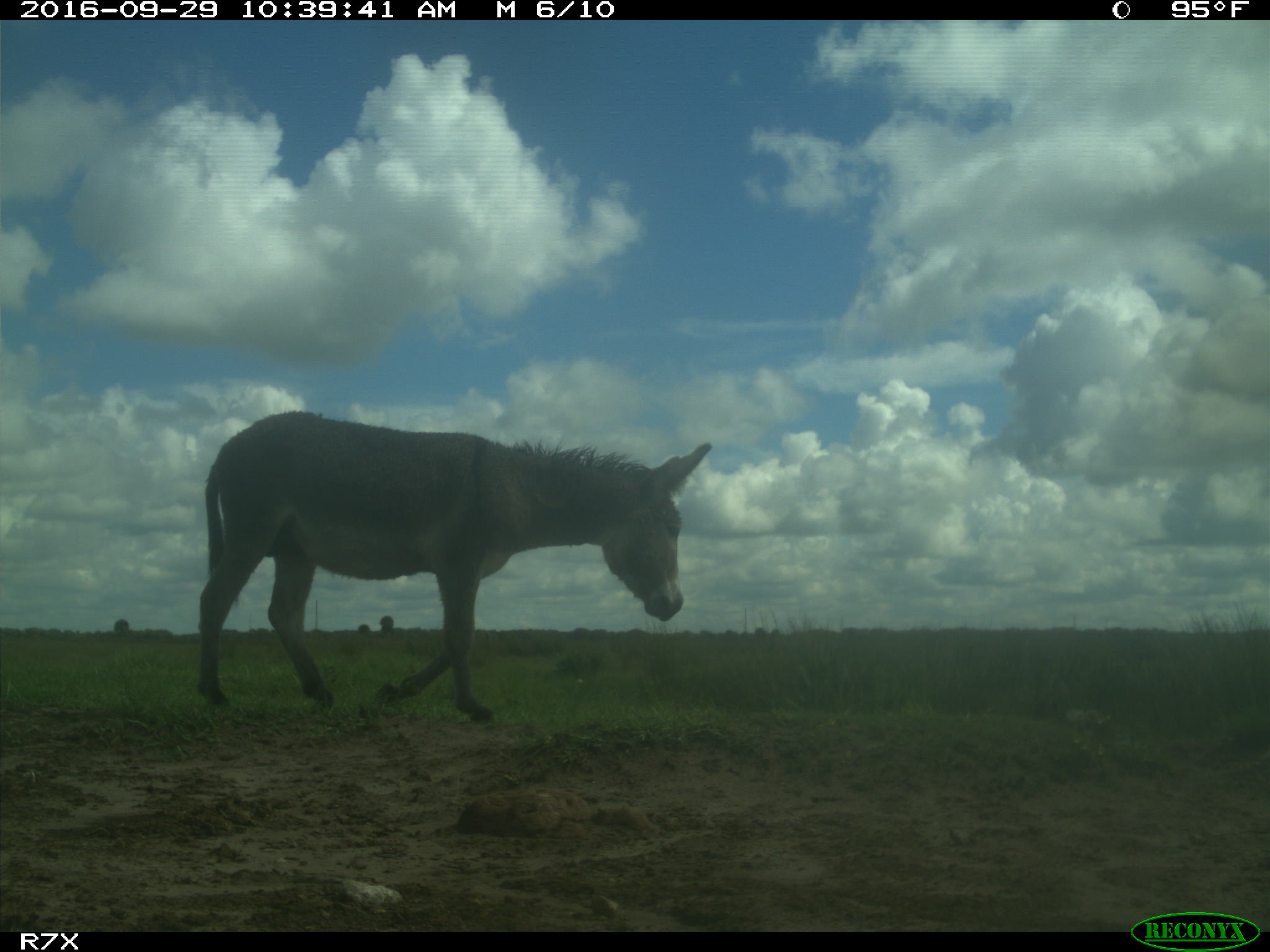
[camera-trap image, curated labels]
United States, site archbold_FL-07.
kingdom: Animalia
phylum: Chordata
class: Mammalia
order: Perissodactyla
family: Equidae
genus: Equus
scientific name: Equus africanus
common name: african wild ass